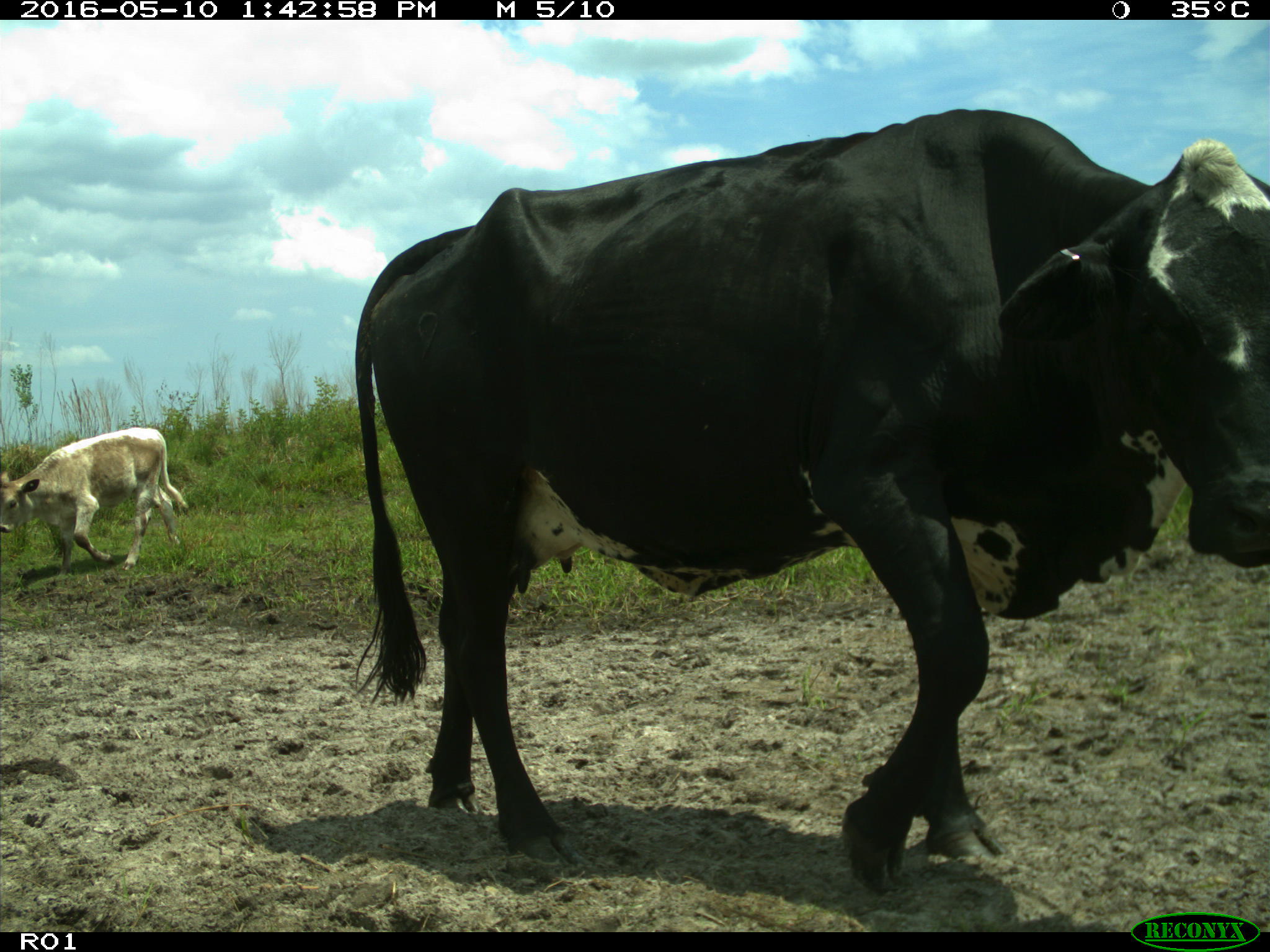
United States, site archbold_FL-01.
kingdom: Animalia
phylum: Chordata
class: Mammalia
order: Artiodactyla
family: Bovidae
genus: Bos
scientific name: Bos taurus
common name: domestic cow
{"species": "Bos taurus (domestic cow)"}